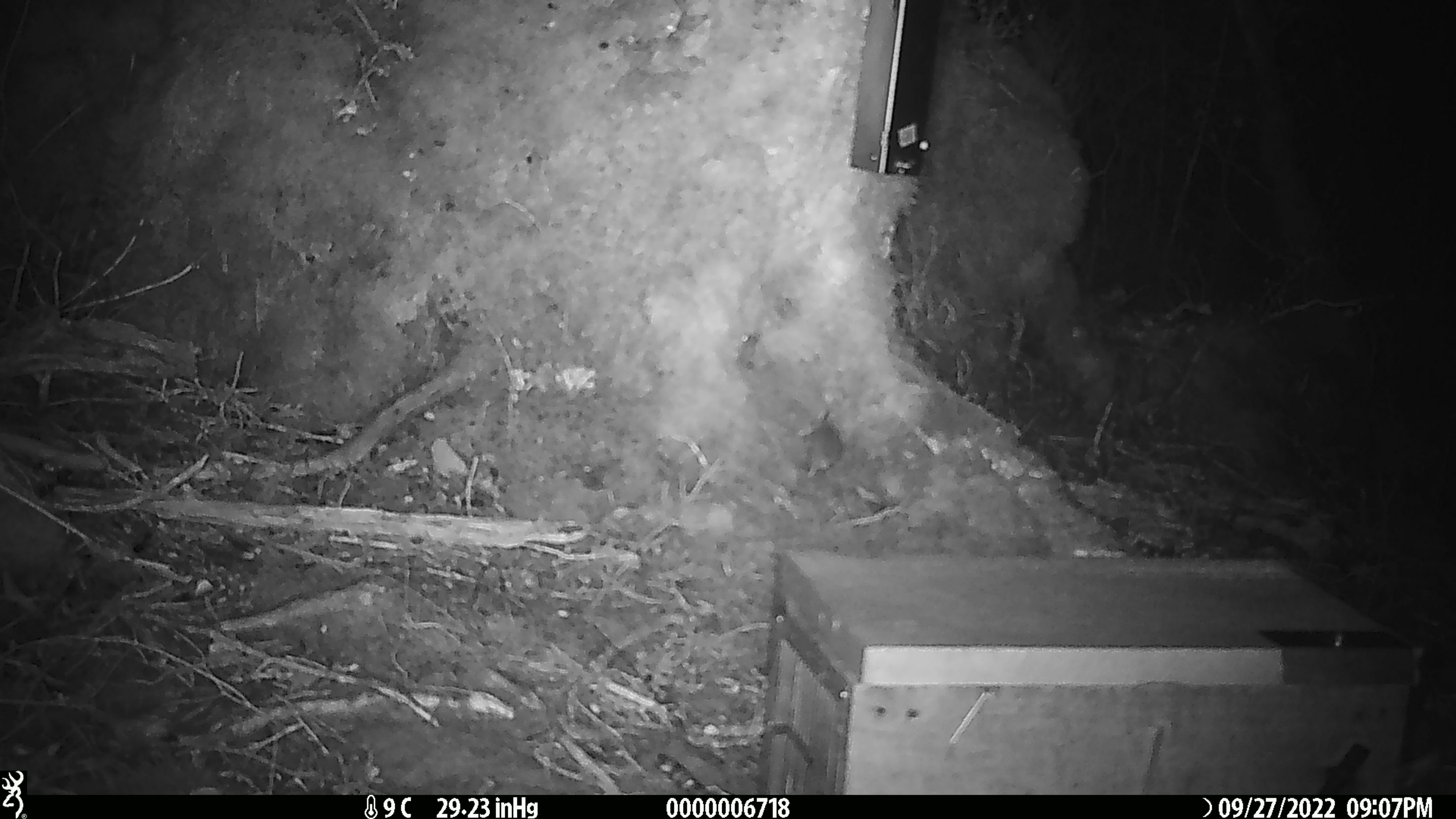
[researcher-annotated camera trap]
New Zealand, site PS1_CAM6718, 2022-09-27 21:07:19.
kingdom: Animalia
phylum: Chordata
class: Mammalia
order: Rodentia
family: Muridae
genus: Mus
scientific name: Mus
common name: mouse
Mouse (Mus).